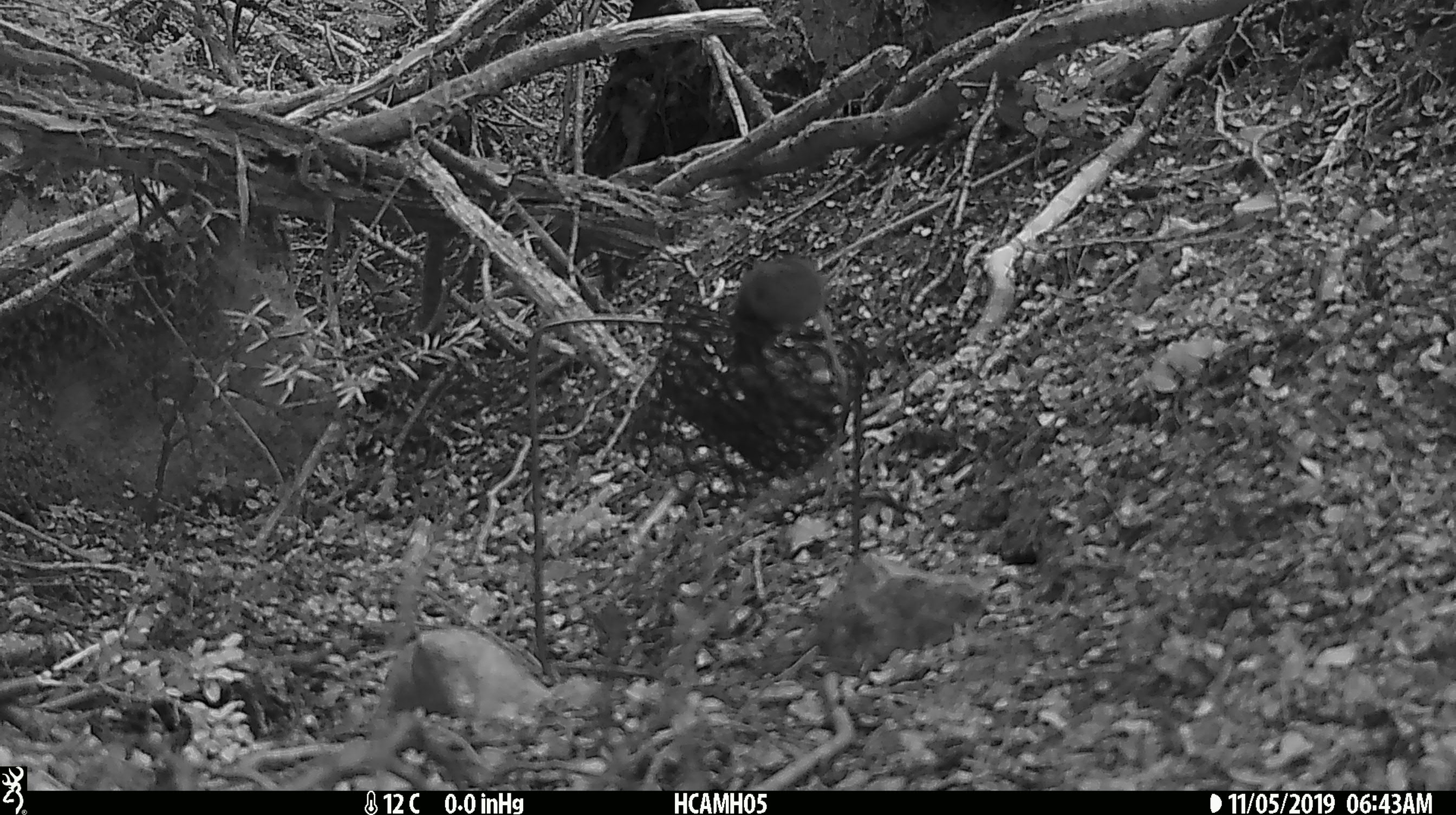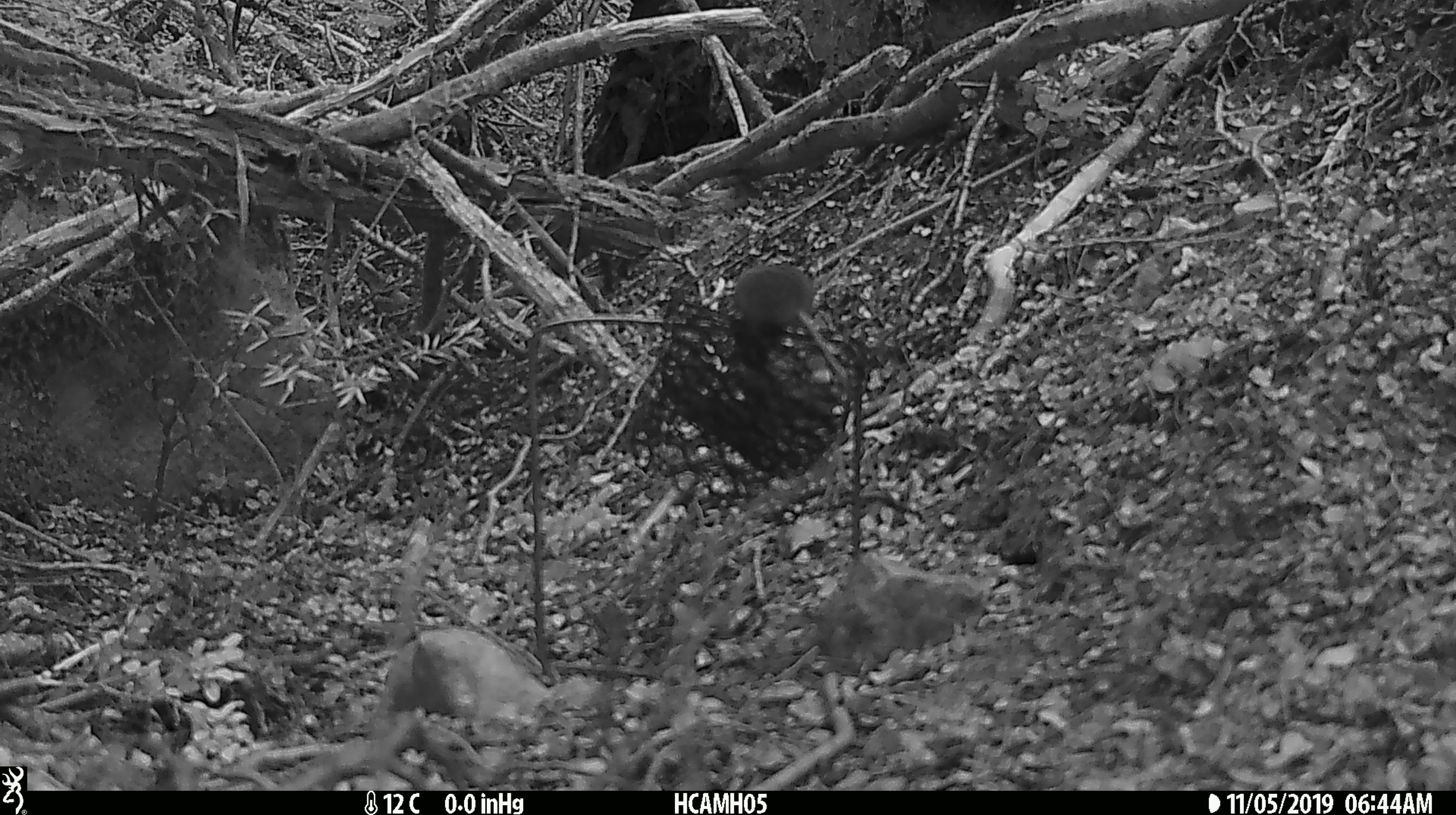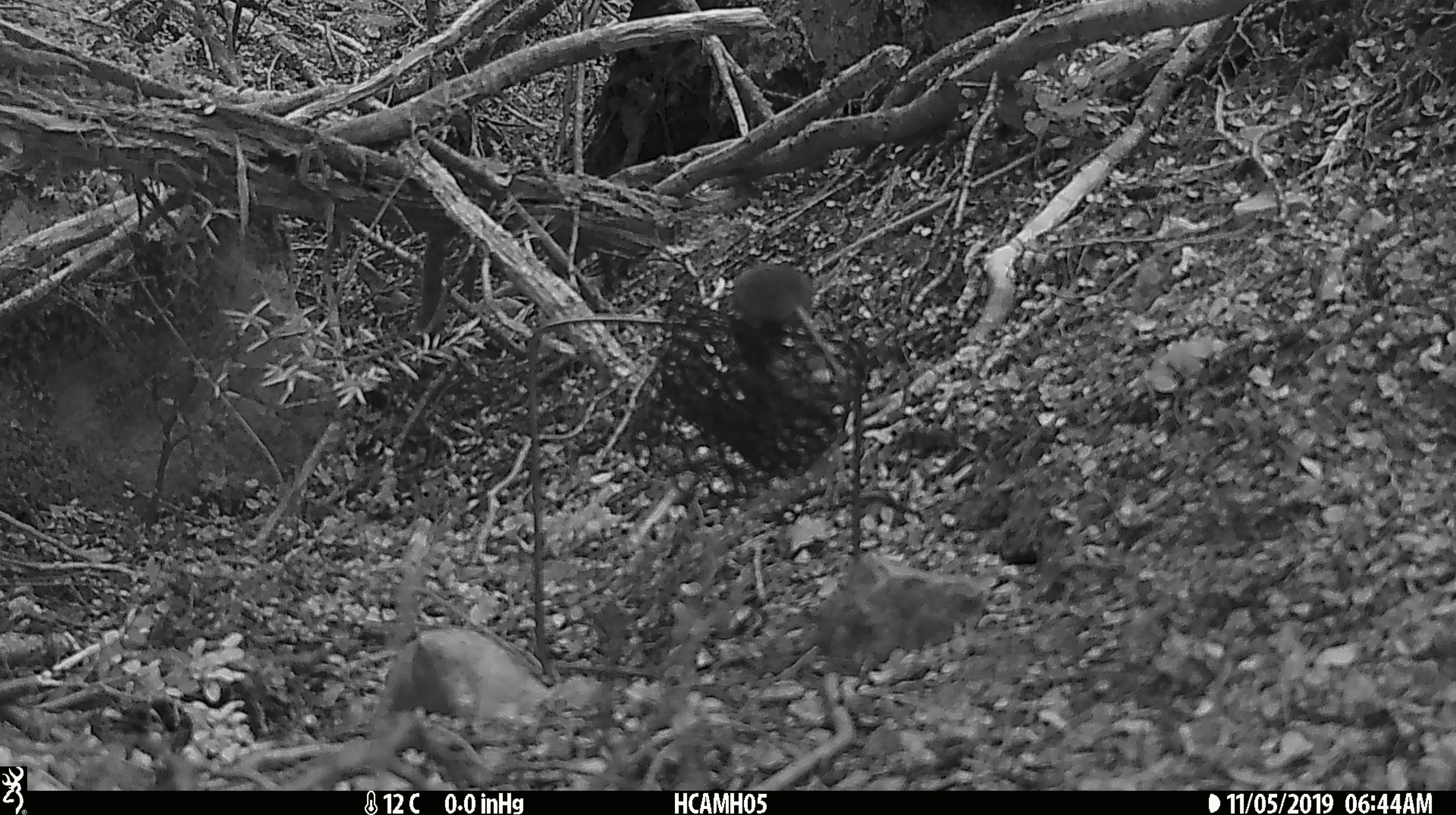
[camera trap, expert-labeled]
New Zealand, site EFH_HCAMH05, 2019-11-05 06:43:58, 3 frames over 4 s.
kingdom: Animalia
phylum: Chordata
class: Mammalia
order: Rodentia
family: Muridae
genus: Mus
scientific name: Mus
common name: mouse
Mouse (Mus).